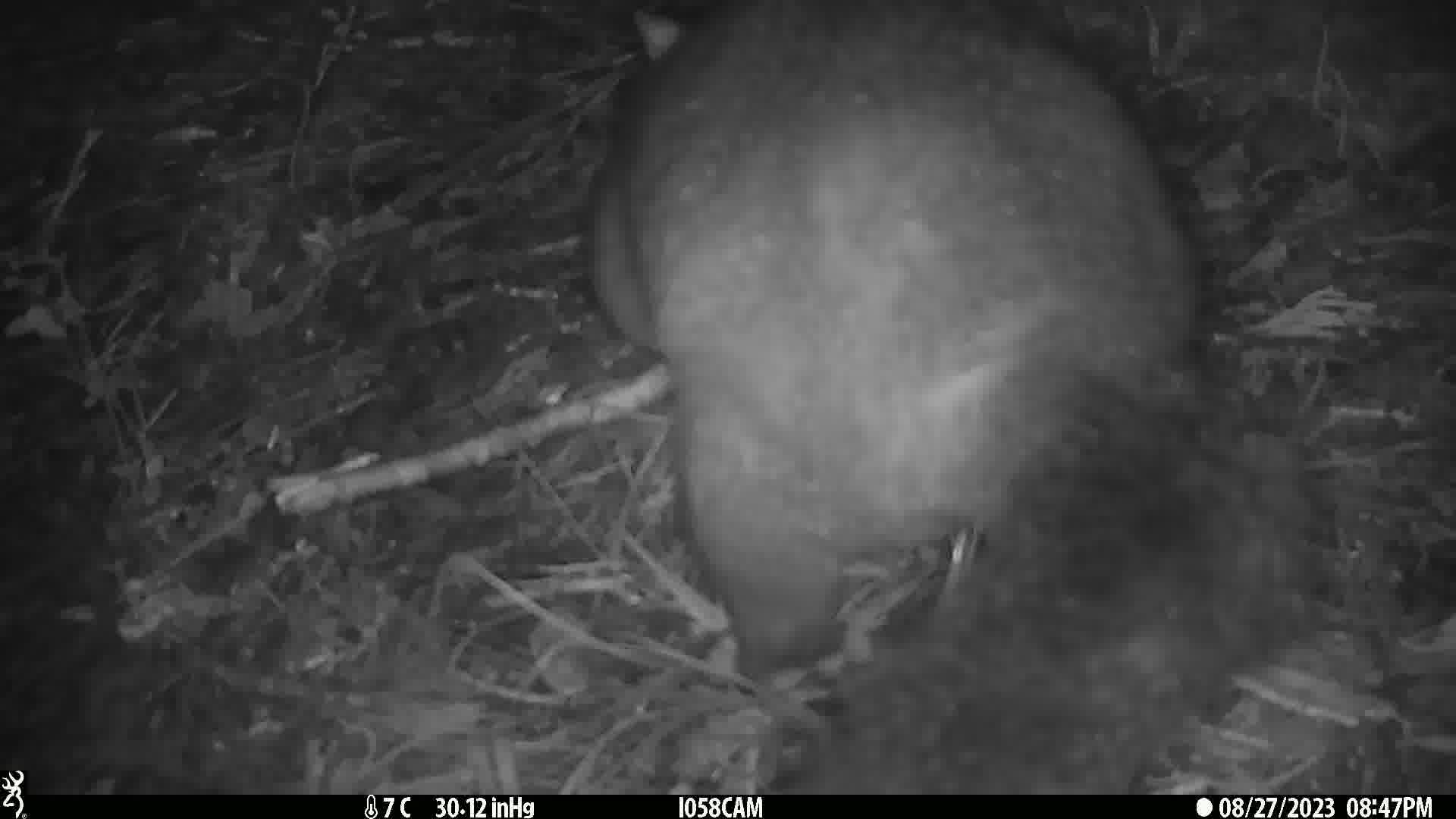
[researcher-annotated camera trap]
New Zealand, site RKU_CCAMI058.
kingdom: Animalia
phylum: Chordata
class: Mammalia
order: Diprotodontia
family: Phalangeridae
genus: Trichosurus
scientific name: Trichosurus vulpecula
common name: common brushtail possum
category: possum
Possum (common brushtail possum) (Trichosurus vulpecula).